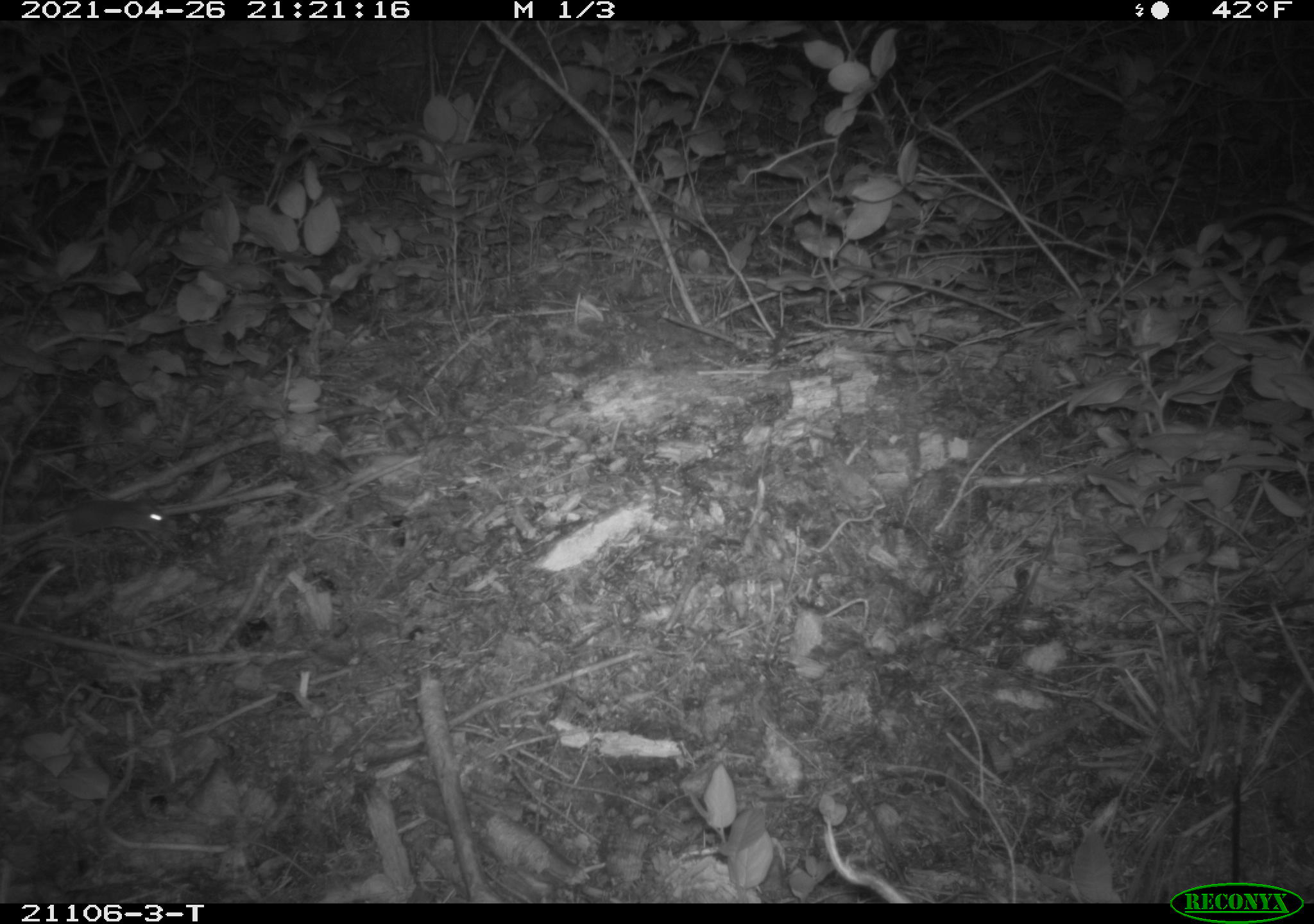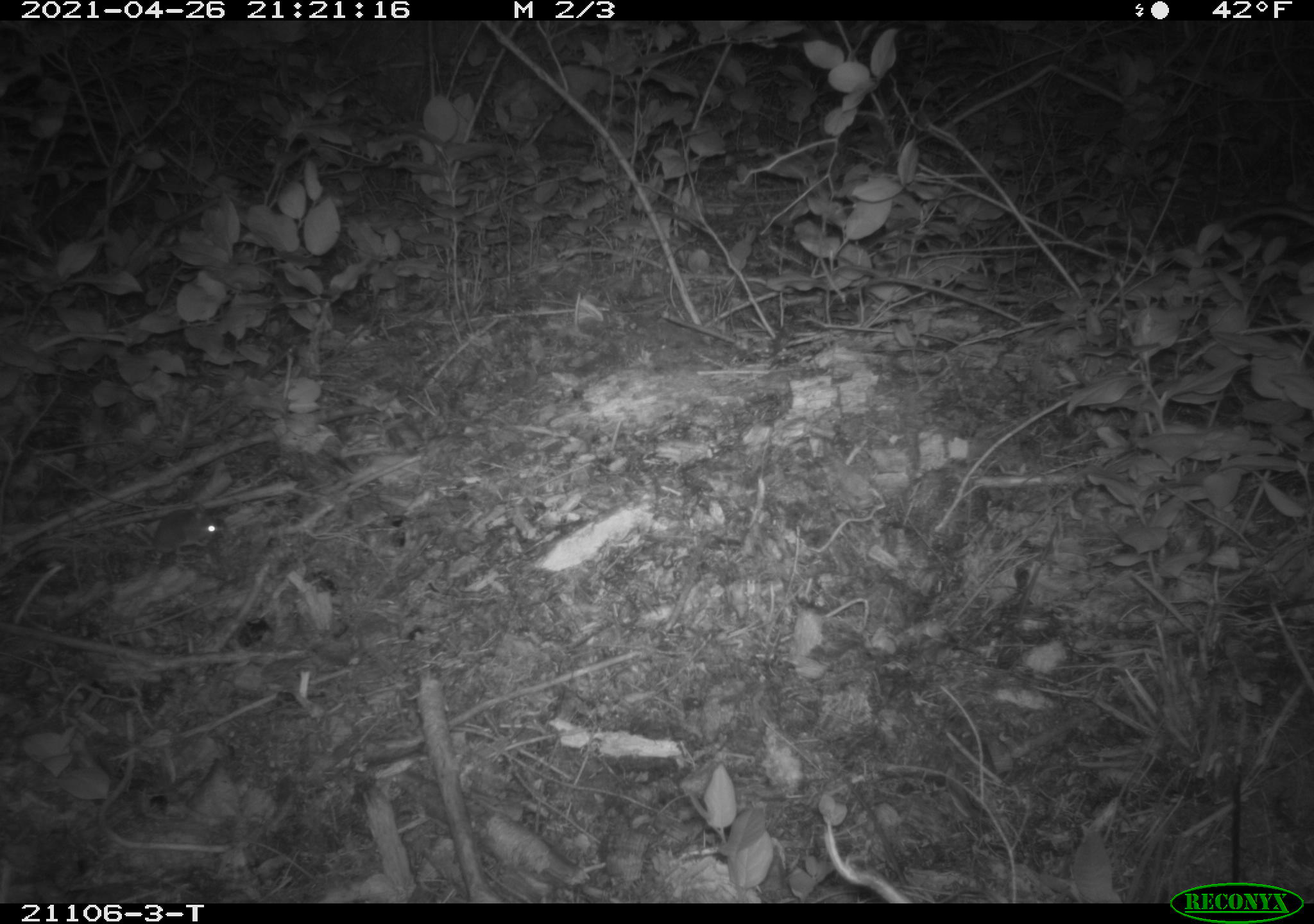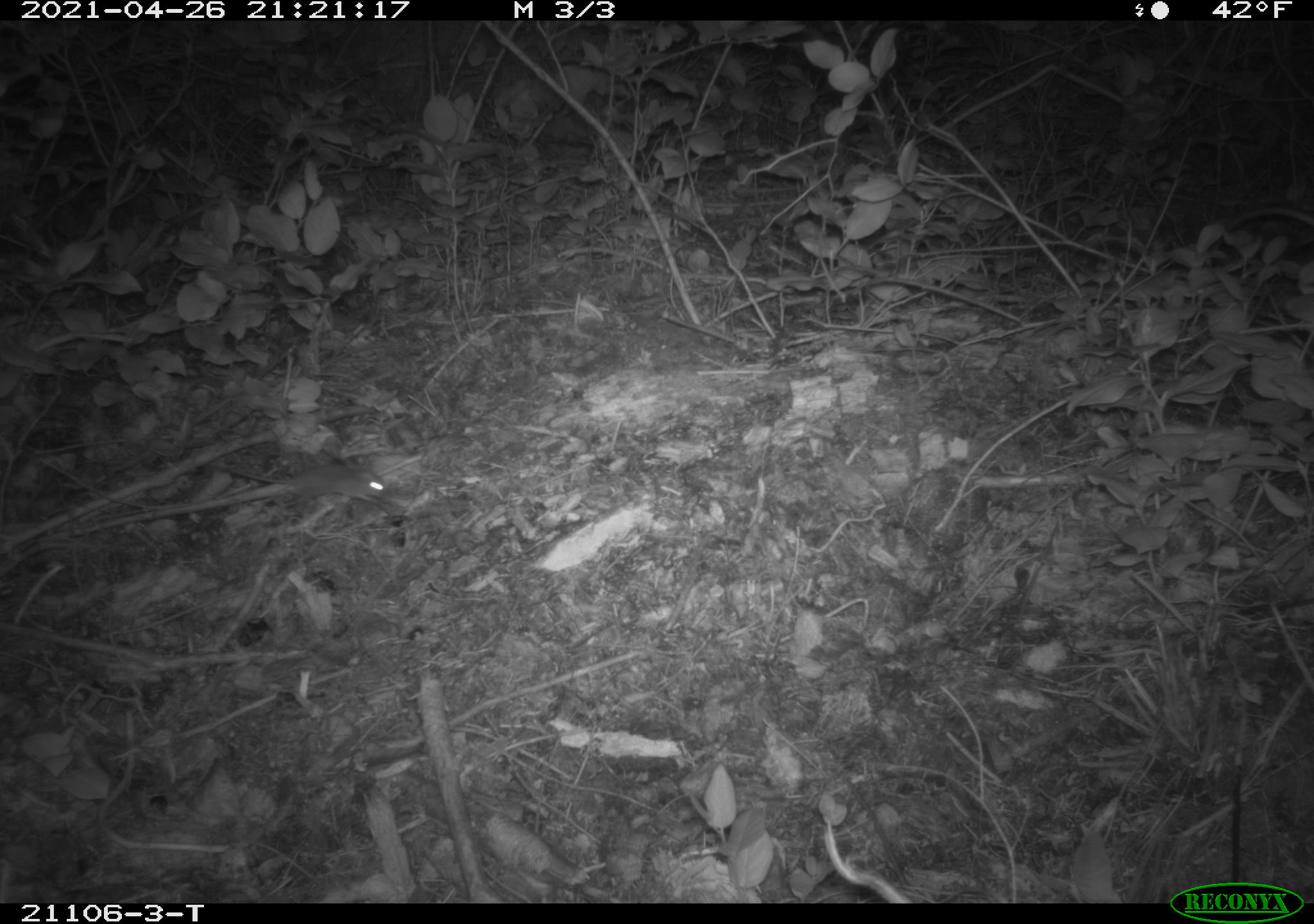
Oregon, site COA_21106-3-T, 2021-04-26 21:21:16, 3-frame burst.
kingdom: Animalia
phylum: Chordata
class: Mammalia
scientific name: Mammalia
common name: small mammal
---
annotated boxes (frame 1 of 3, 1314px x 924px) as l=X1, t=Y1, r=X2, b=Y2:
small mammal: l=0, t=468, r=224, b=589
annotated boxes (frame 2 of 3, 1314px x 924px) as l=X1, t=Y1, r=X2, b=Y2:
small mammal: l=95, t=464, r=250, b=595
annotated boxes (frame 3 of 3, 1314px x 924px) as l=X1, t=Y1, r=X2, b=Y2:
small mammal: l=188, t=419, r=428, b=531